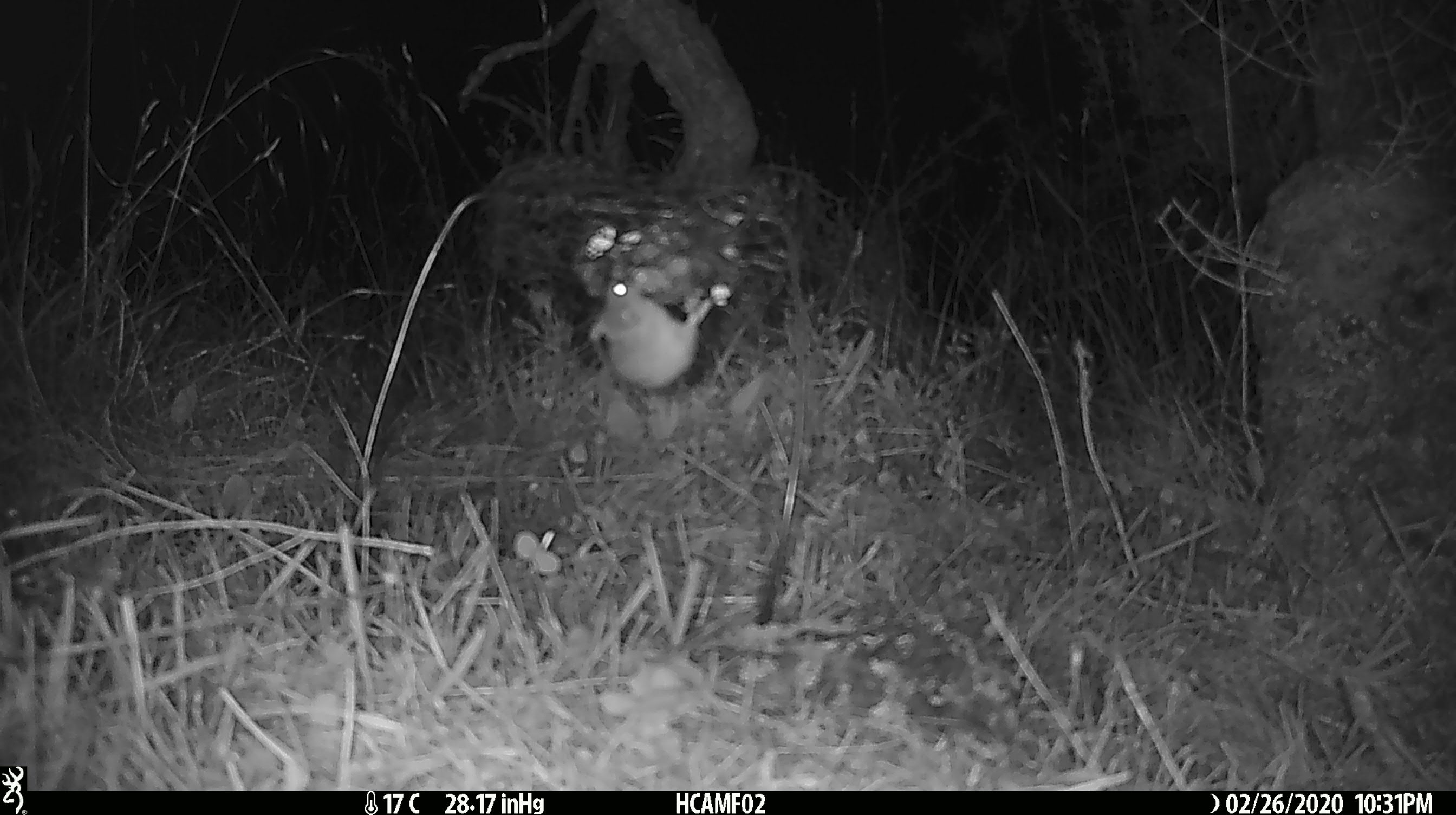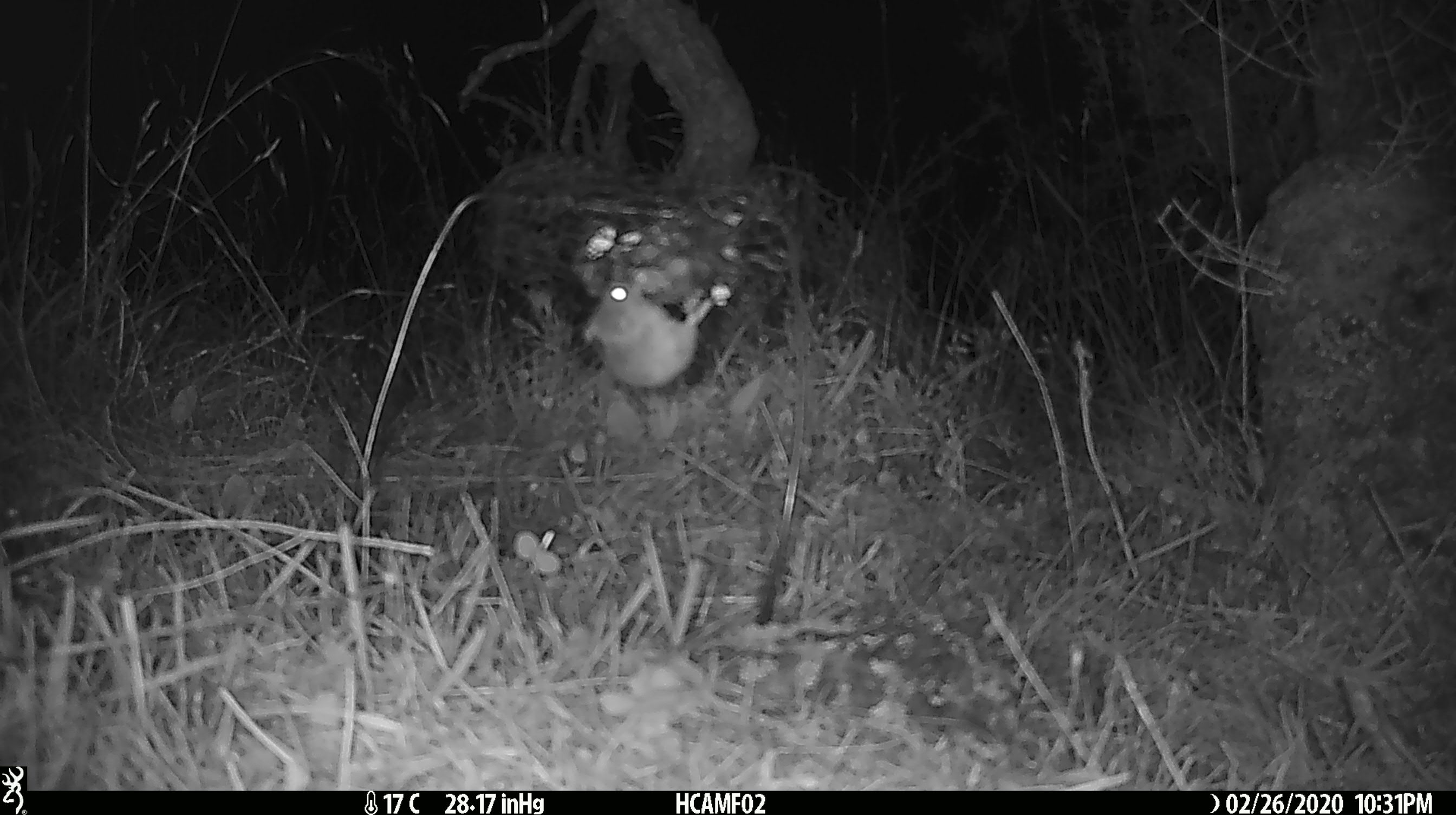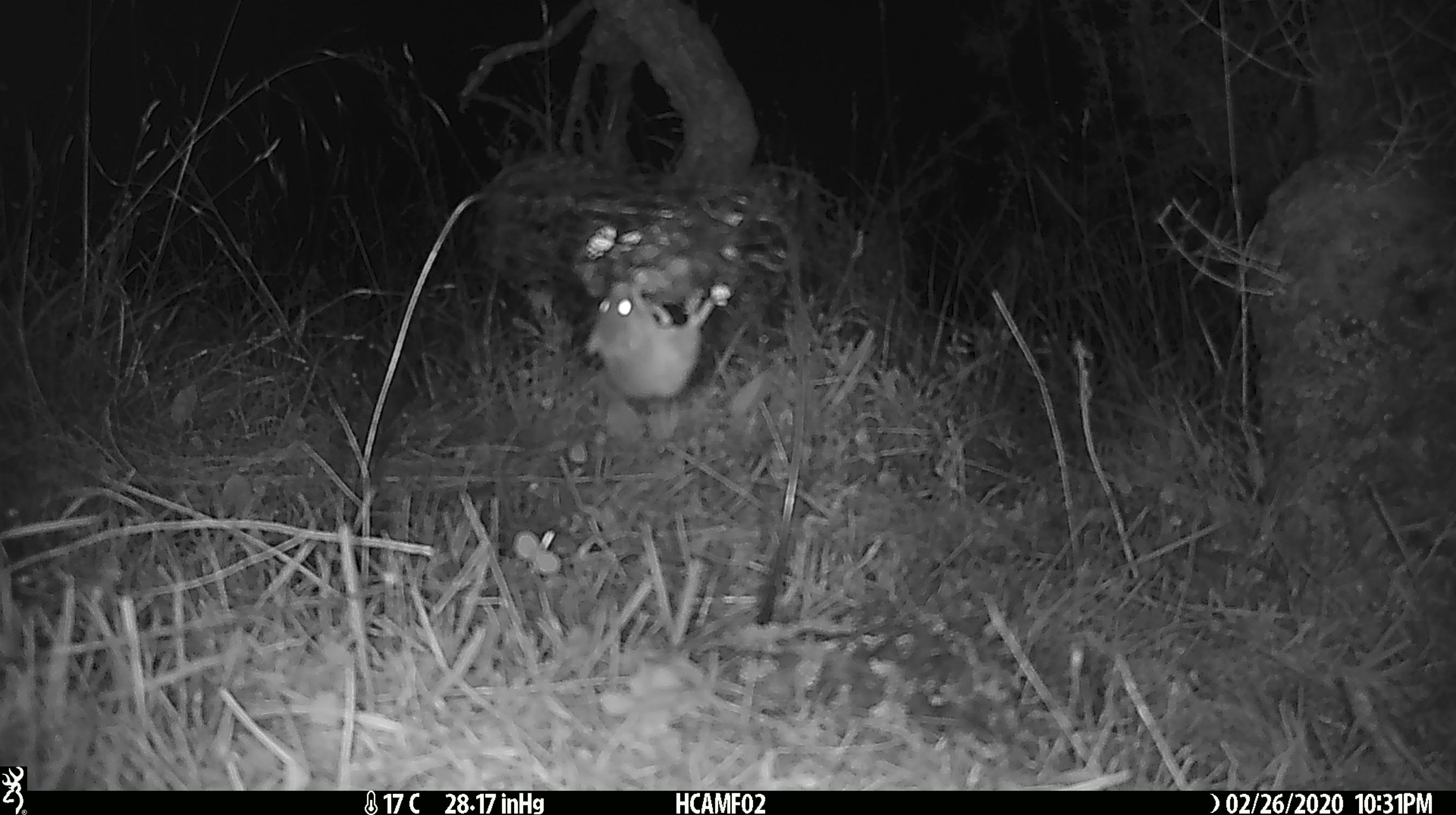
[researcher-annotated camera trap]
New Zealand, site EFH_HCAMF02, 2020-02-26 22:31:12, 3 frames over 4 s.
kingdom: Animalia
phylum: Chordata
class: Mammalia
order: Rodentia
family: Muridae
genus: Mus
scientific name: Mus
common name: mouse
Mouse (Mus).